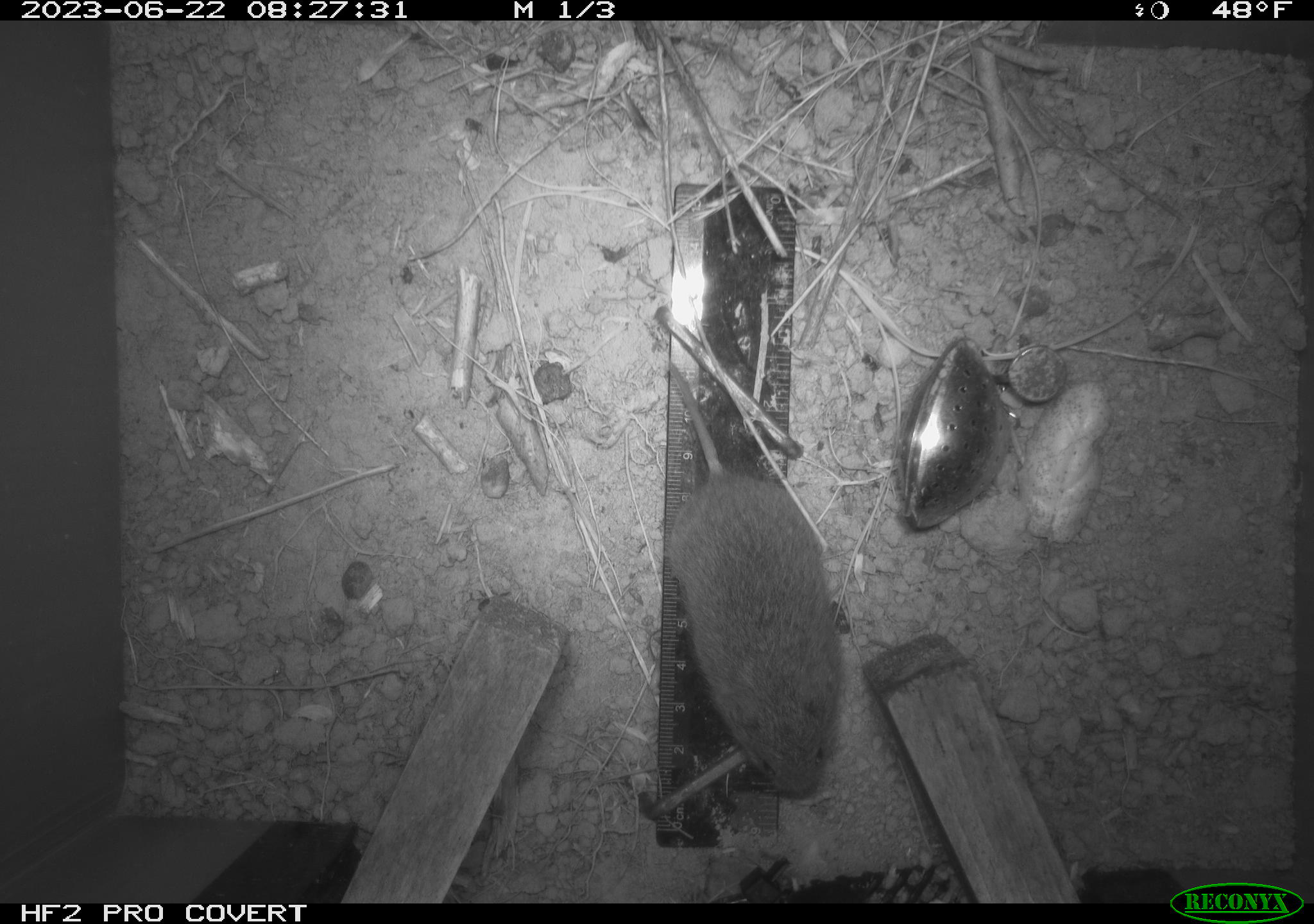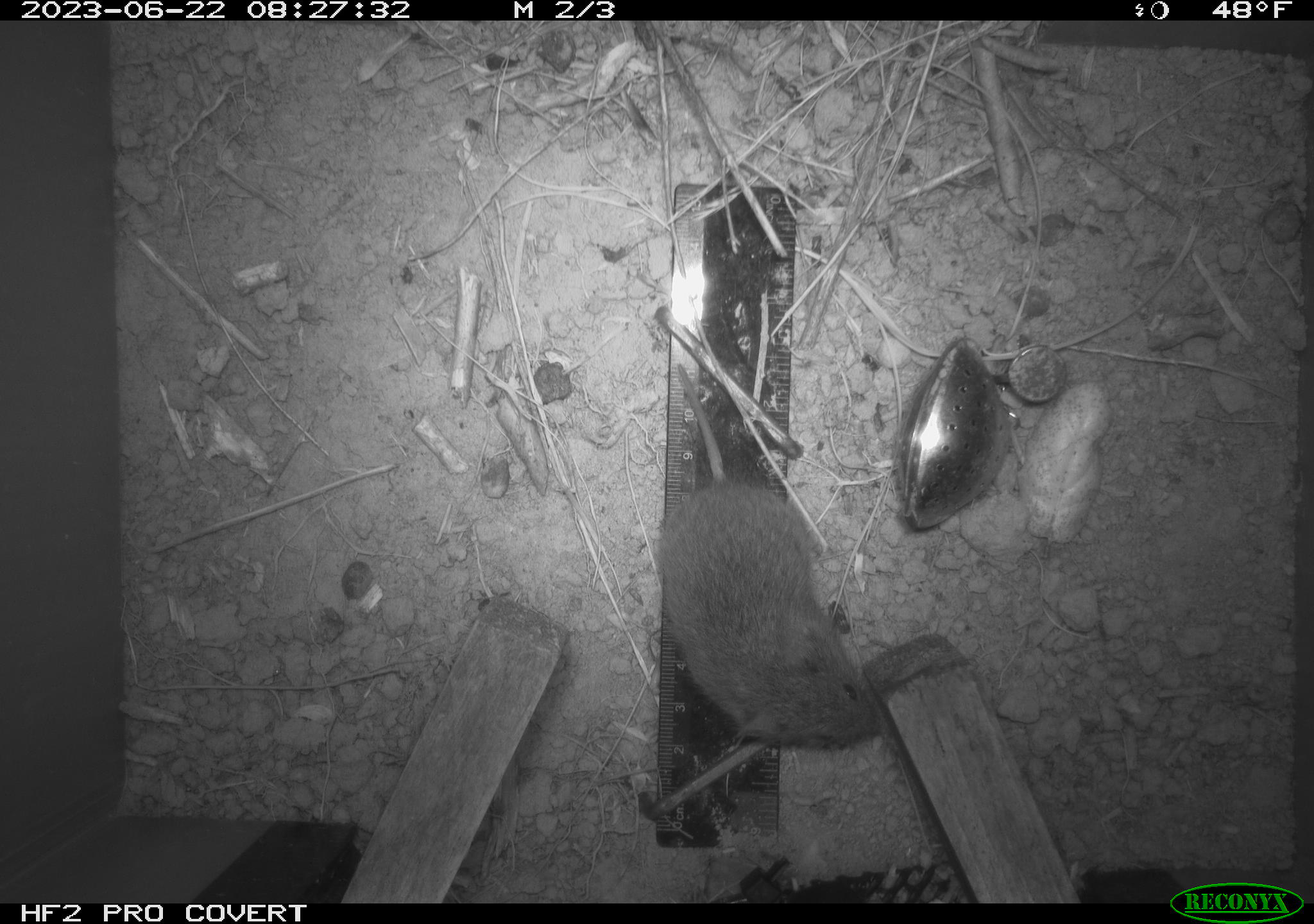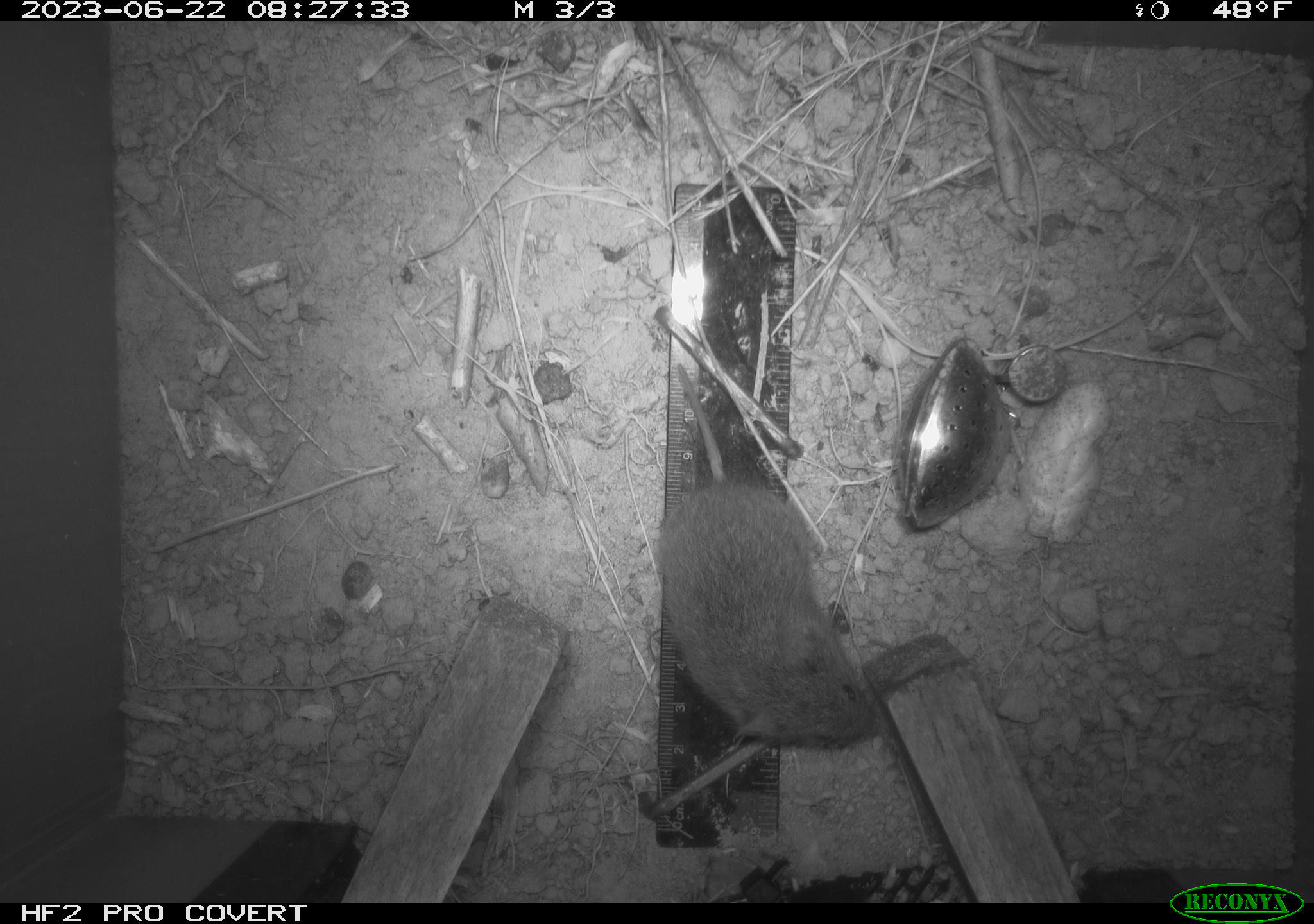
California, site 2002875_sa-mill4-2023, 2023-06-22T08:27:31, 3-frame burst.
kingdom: Animalia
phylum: Chordata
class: Mammalia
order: Rodentia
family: Cricetidae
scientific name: Arvicolinae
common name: voles, lemmings, and muskrats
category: arvicolinae subfamily